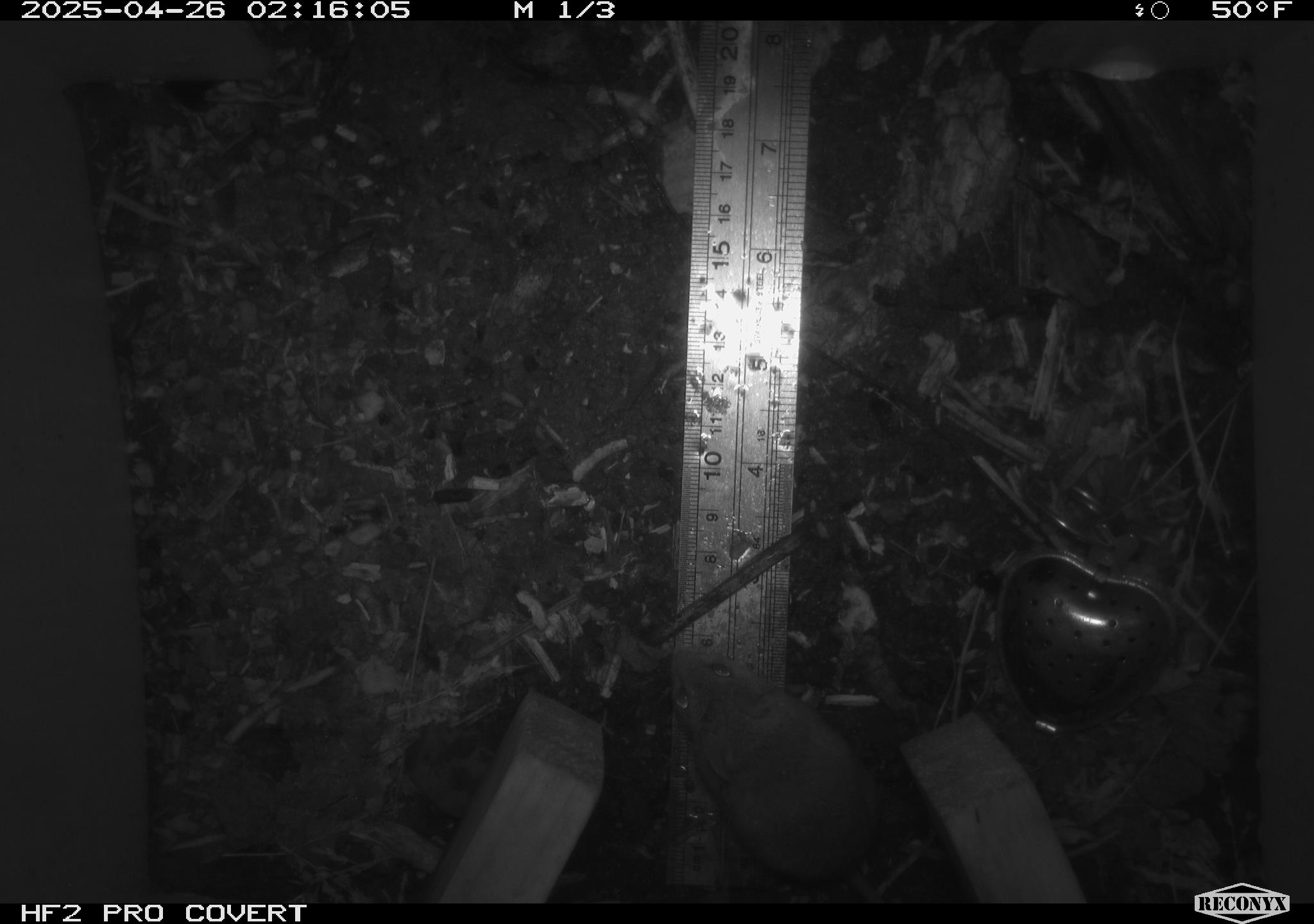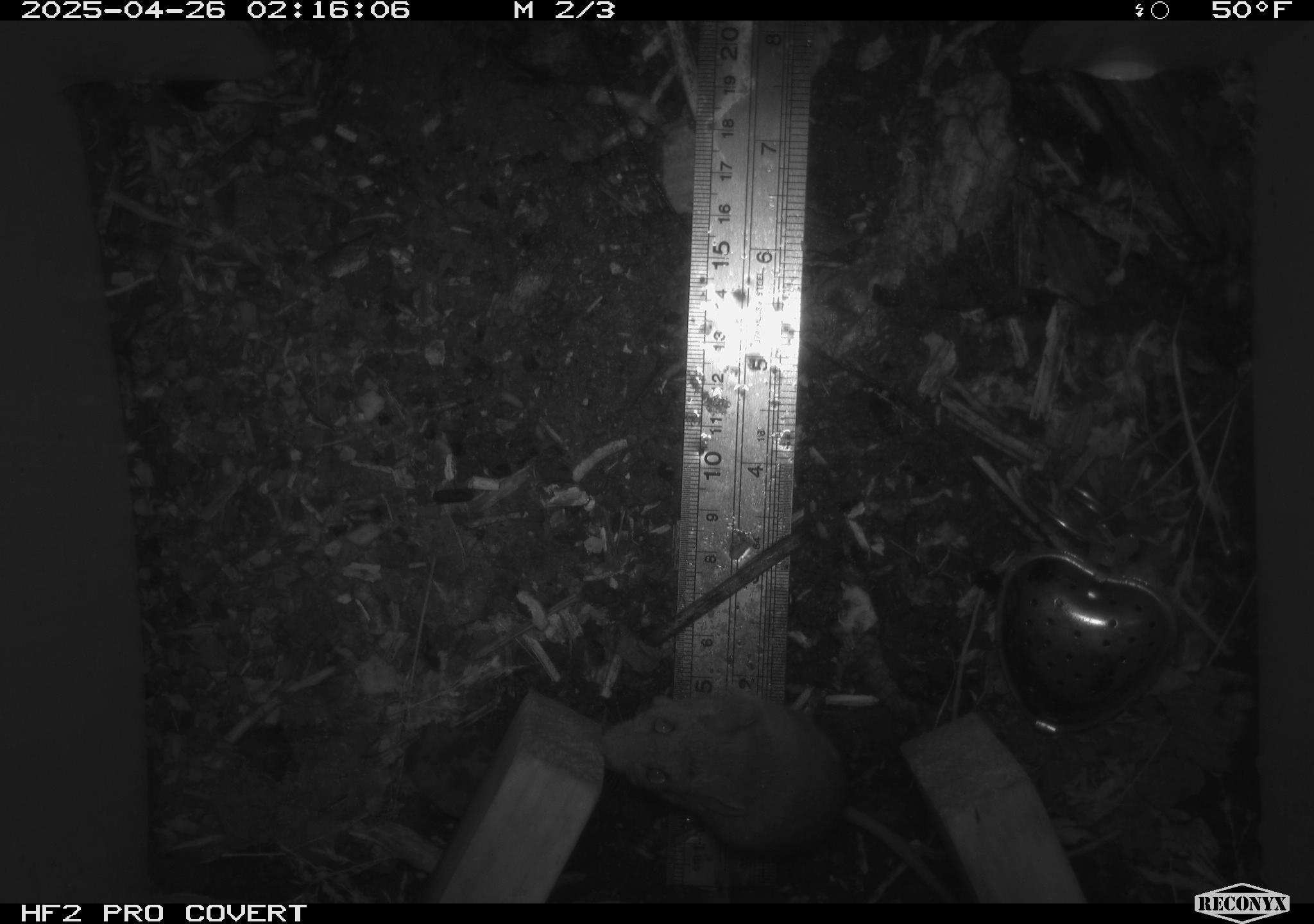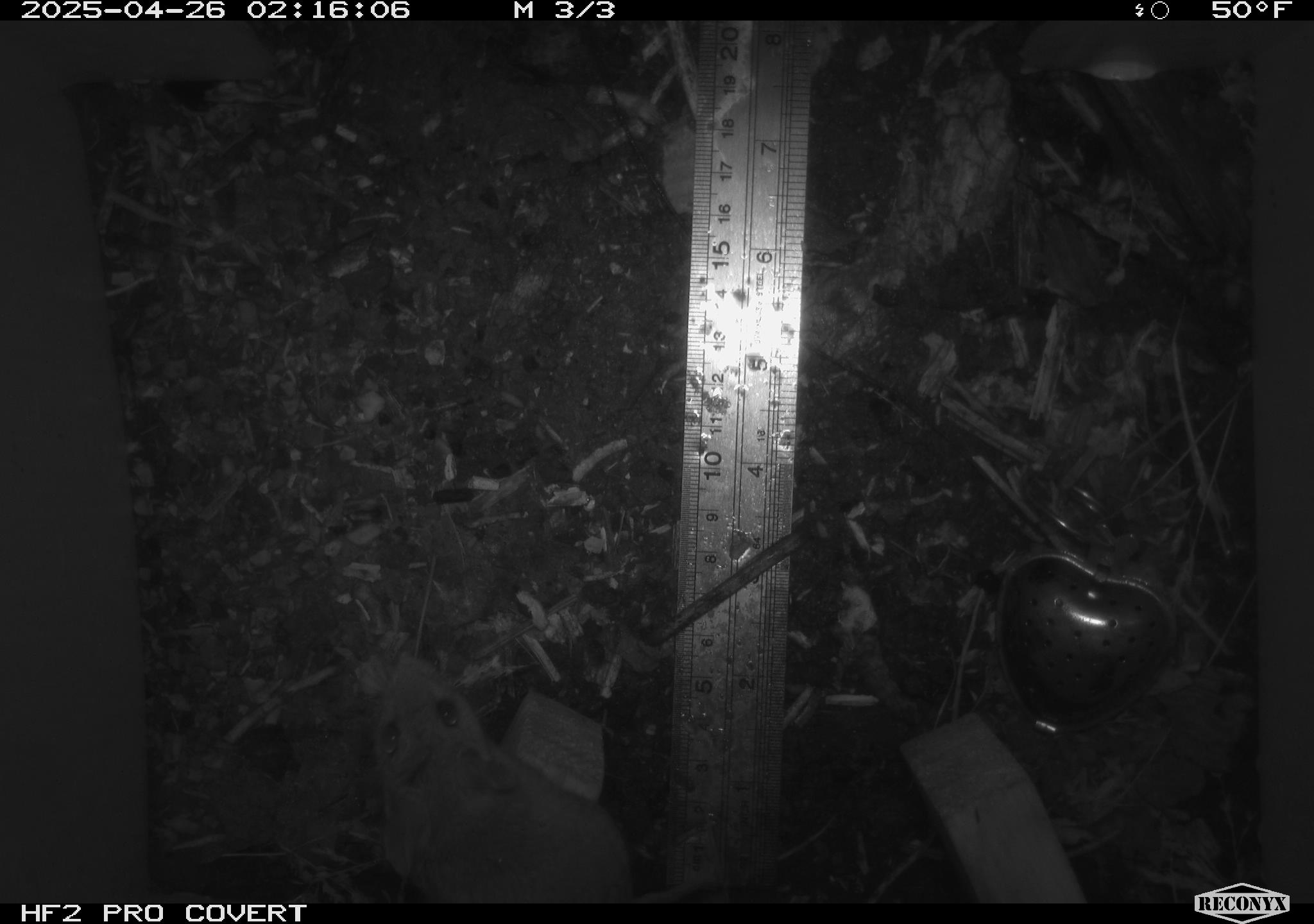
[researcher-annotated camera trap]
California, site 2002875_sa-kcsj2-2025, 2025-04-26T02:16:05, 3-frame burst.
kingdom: Animalia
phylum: Chordata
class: Mammalia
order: Rodentia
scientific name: Rodentia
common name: rodent